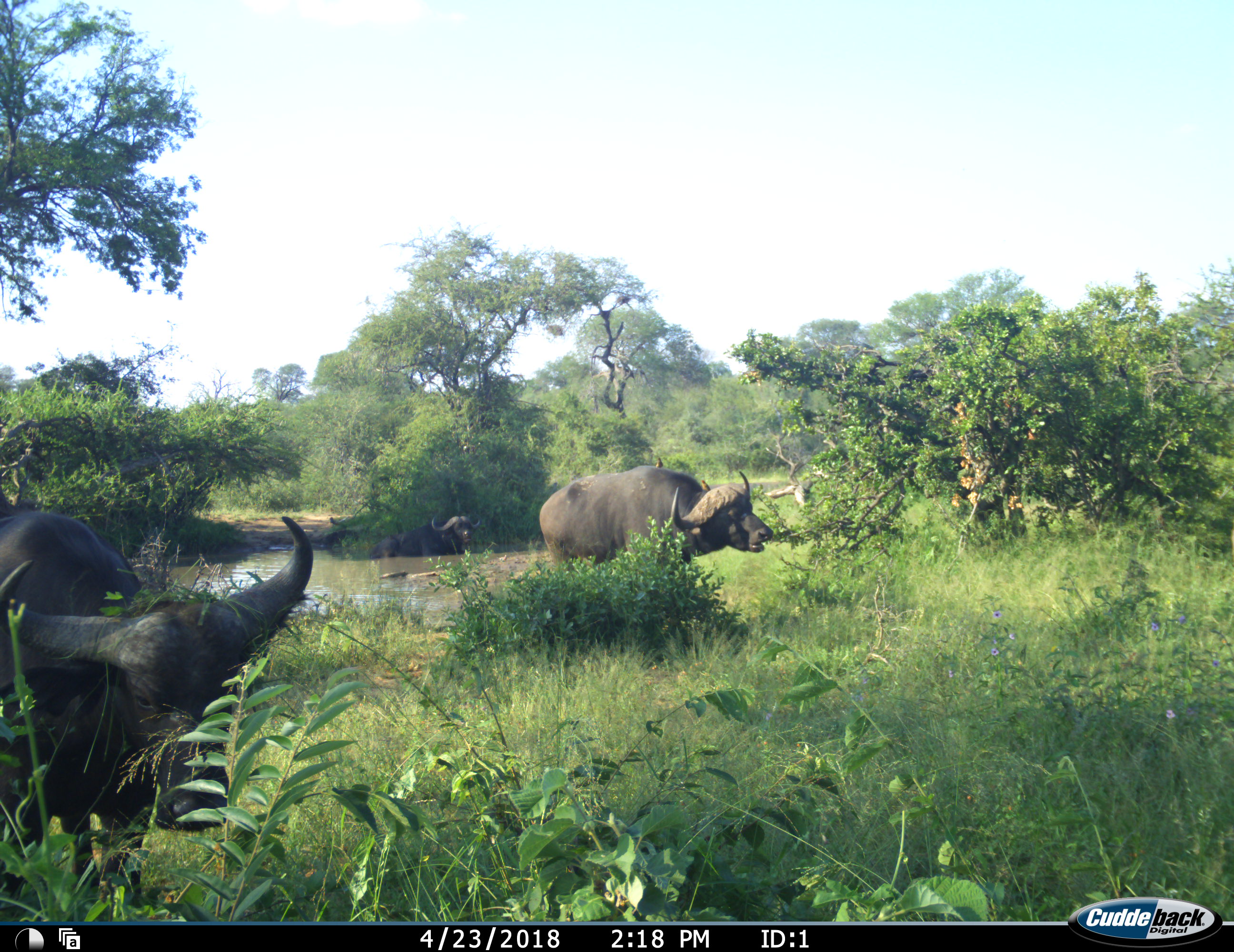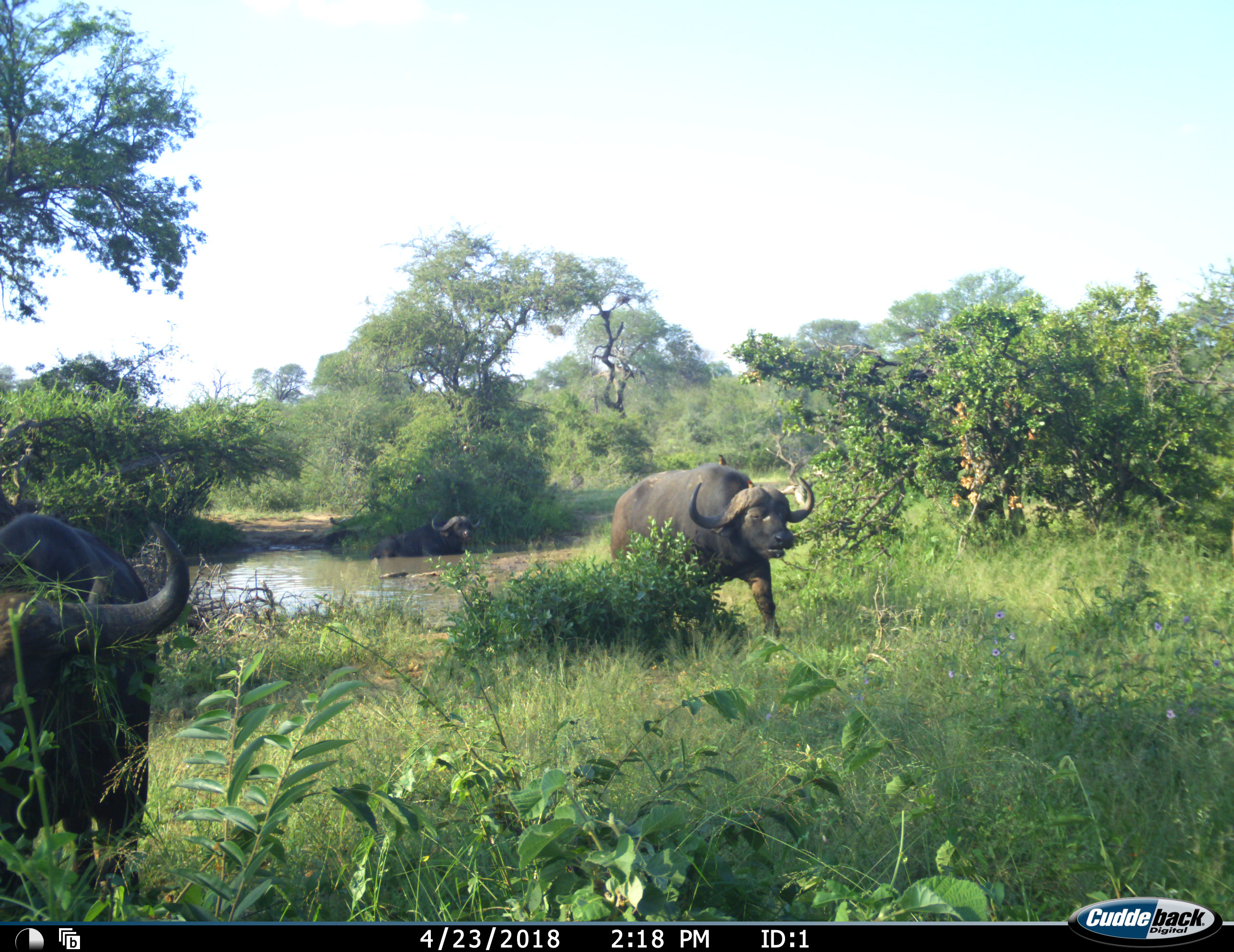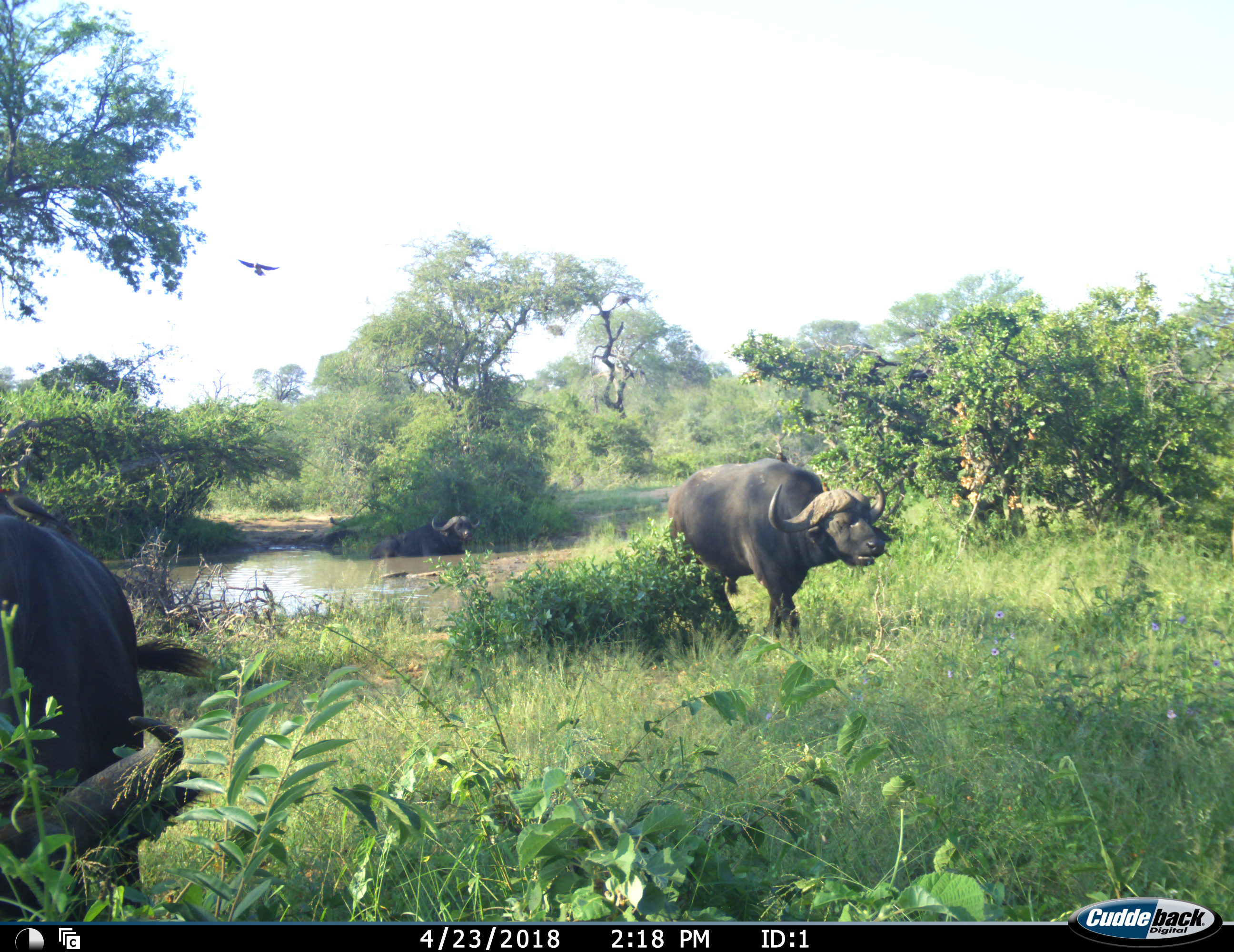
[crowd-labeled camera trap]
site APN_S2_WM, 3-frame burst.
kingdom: Animalia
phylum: Chordata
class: Aves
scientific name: Aves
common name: bird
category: birdother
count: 3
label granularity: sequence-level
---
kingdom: Animalia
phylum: Chordata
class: Mammalia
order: Artiodactyla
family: Bovidae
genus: Syncerus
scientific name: Syncerus caffer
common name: african buffalo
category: buffalo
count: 3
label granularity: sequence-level